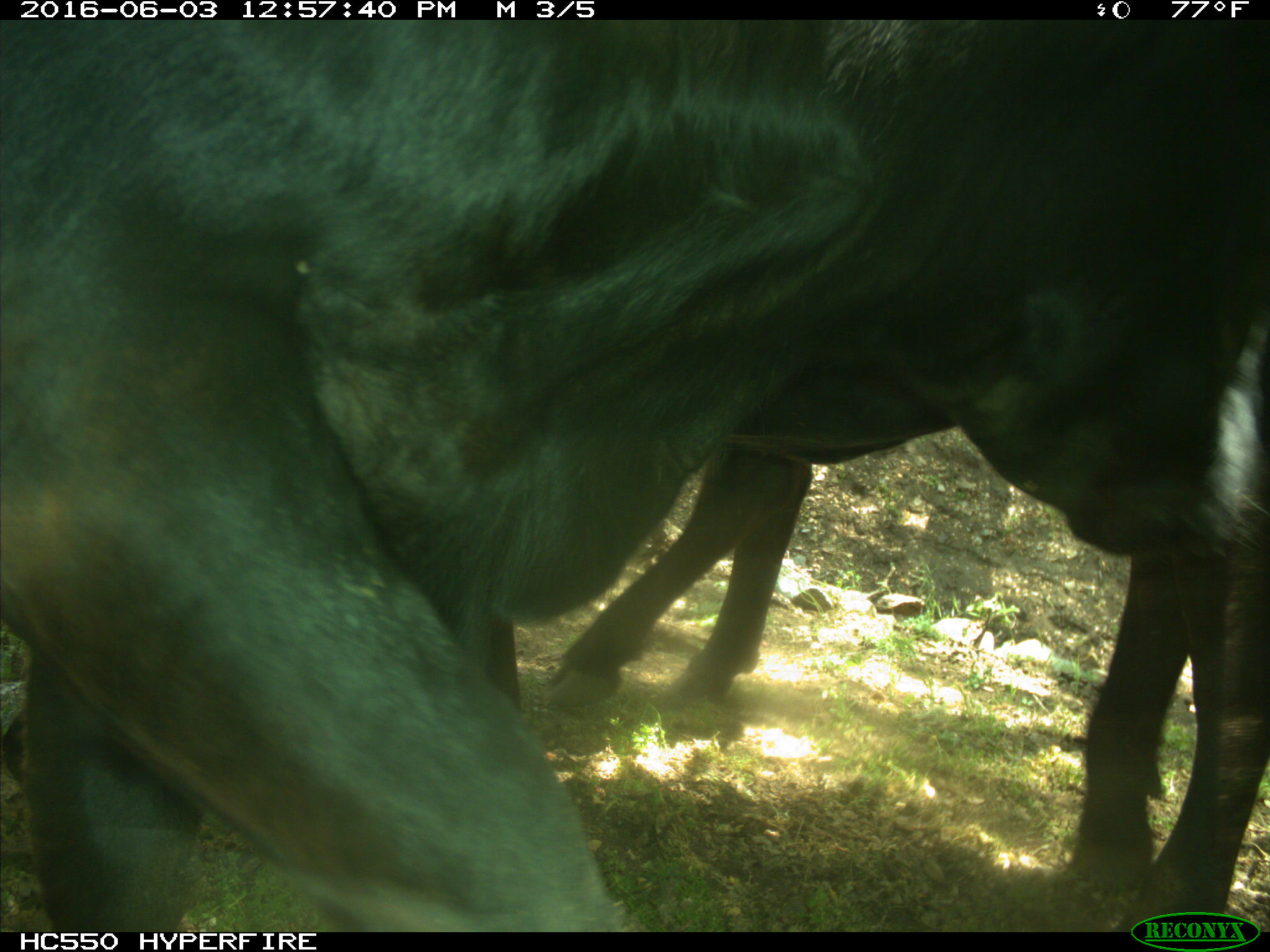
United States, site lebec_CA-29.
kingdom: Animalia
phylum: Chordata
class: Mammalia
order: Artiodactyla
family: Bovidae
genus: Bos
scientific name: Bos taurus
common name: domestic cow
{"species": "Bos taurus (domestic cow)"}